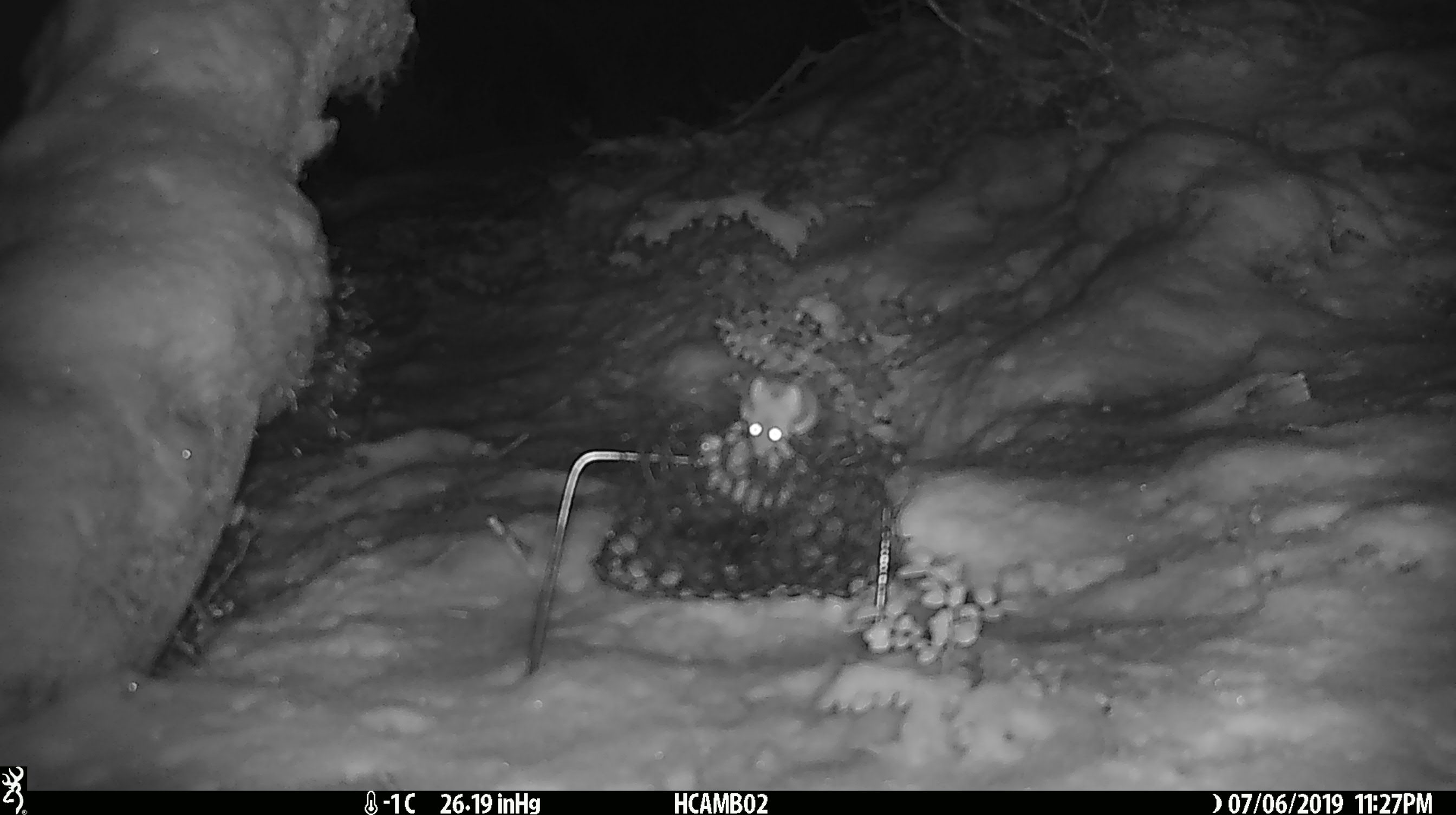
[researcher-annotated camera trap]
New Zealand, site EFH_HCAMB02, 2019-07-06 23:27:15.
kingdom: Animalia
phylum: Chordata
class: Mammalia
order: Rodentia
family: Muridae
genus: Mus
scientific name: Mus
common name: mouse